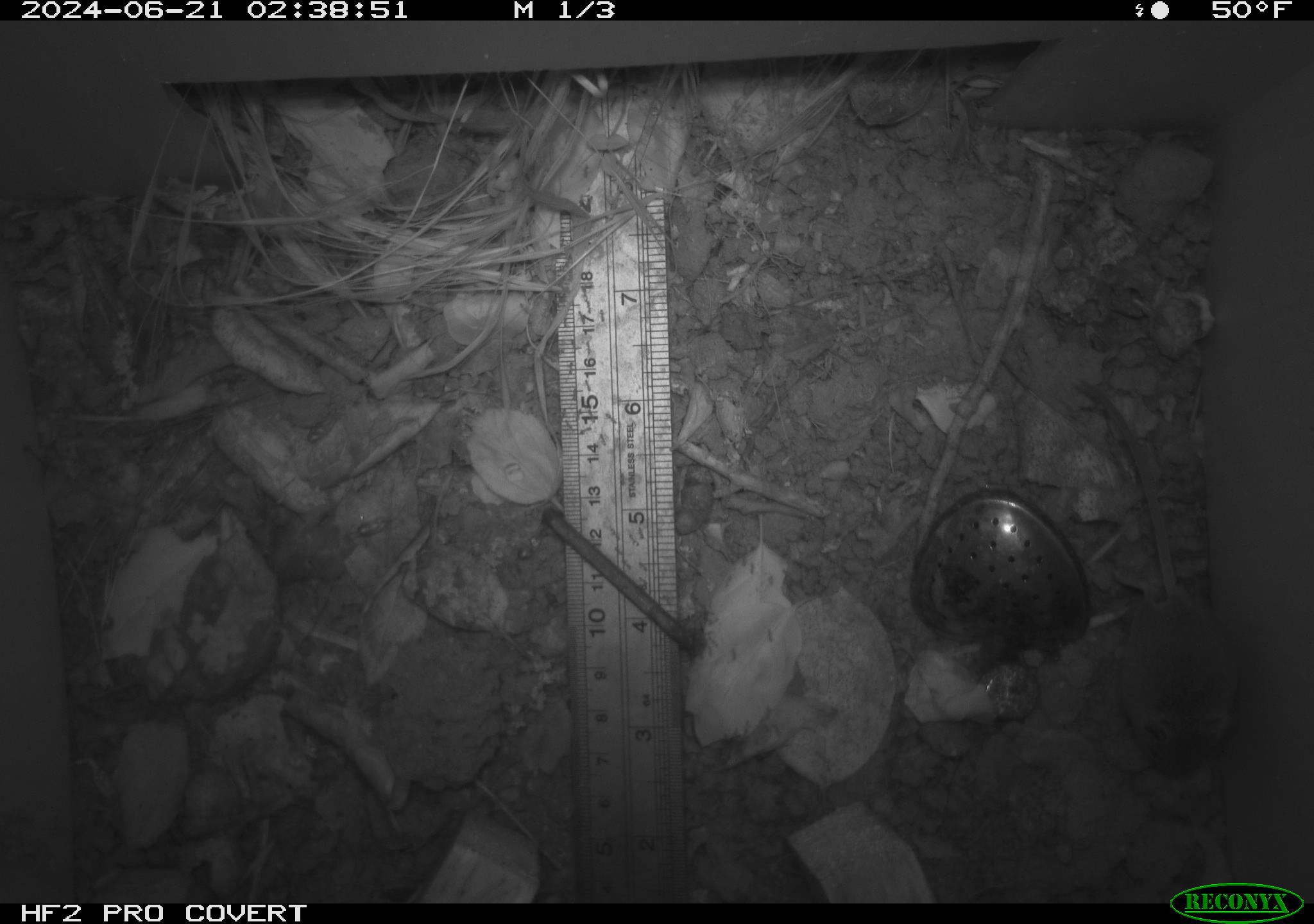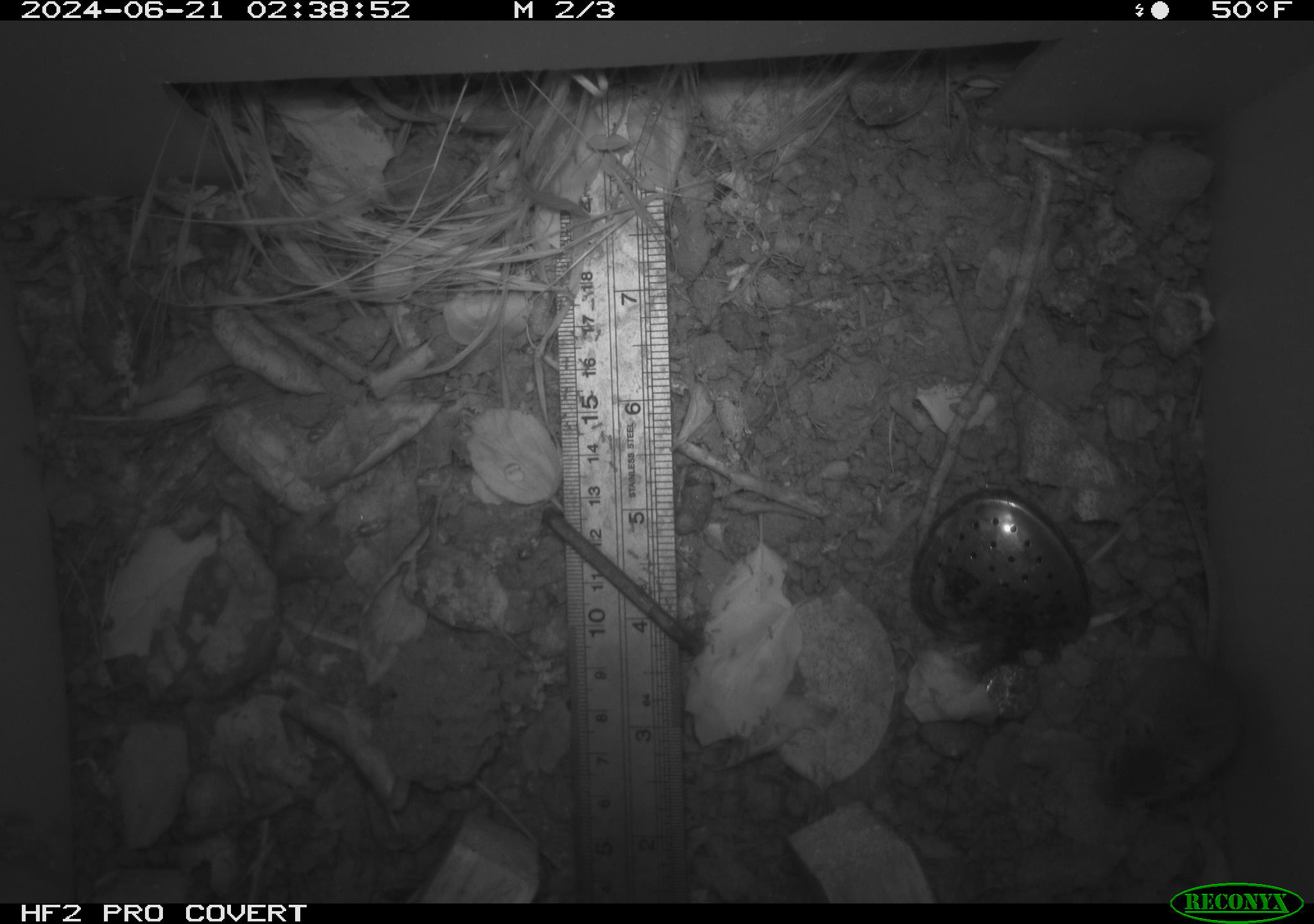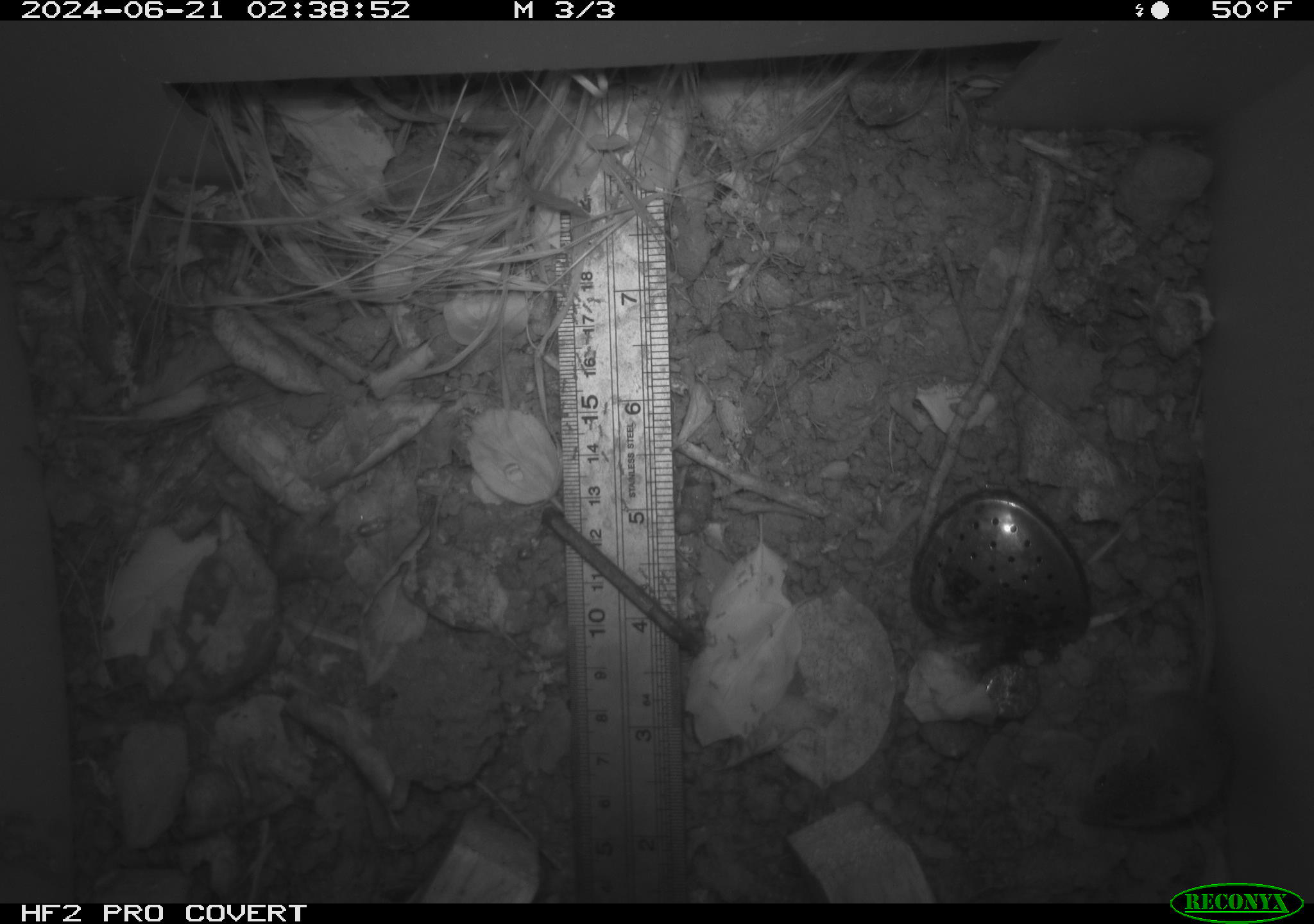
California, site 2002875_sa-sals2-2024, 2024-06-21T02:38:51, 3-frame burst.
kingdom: Animalia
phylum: Chordata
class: Mammalia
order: Rodentia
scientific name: Rodentia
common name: mouse species